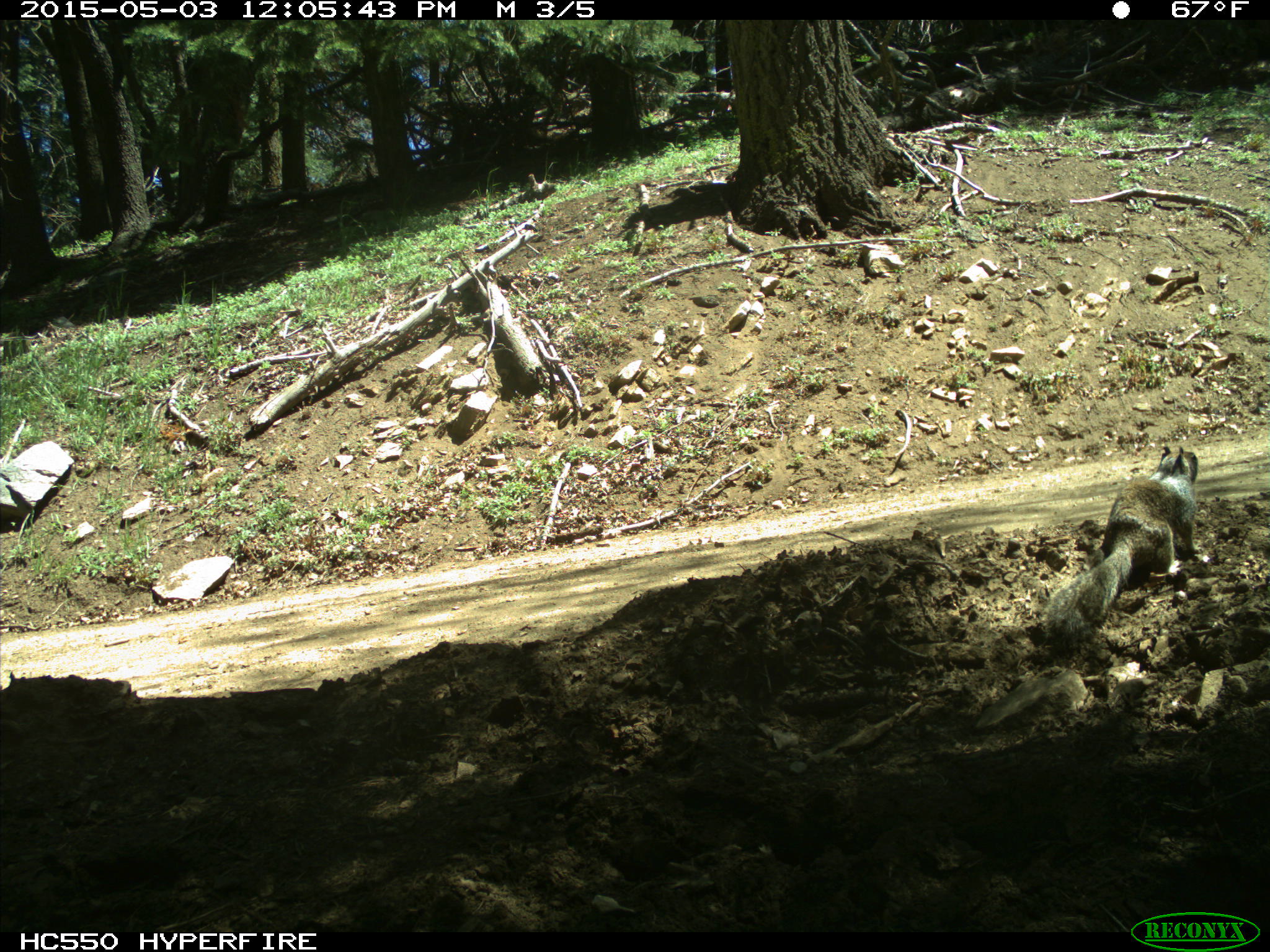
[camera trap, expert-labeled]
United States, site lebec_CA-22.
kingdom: Animalia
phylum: Chordata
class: Mammalia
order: Rodentia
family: Sciuridae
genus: Otospermophilus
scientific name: Otospermophilus beecheyi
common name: california ground squirrel